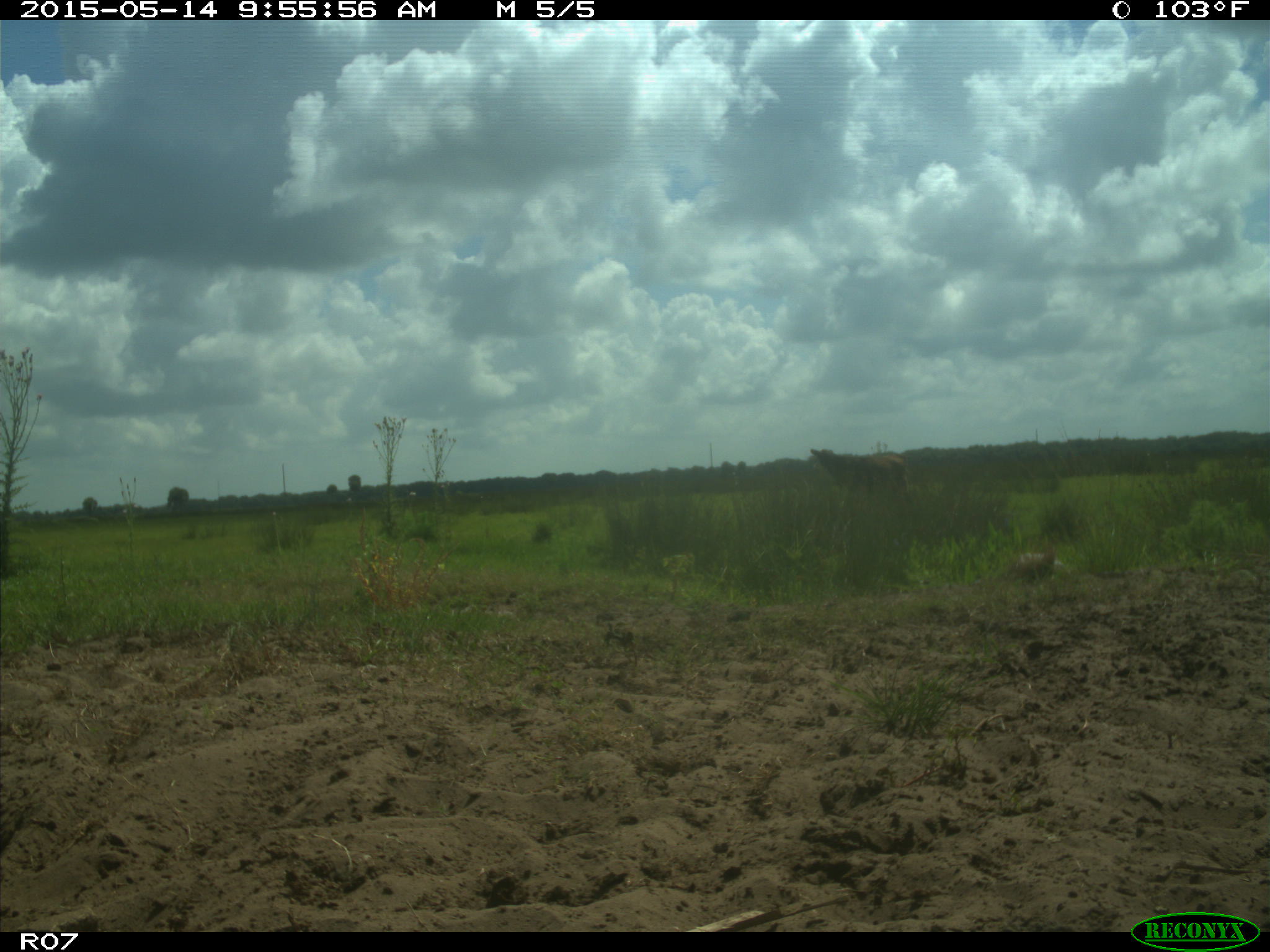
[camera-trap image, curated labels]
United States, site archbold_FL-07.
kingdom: Animalia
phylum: Chordata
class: Mammalia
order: Artiodactyla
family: Bovidae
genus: Bos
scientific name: Bos taurus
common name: domestic cow